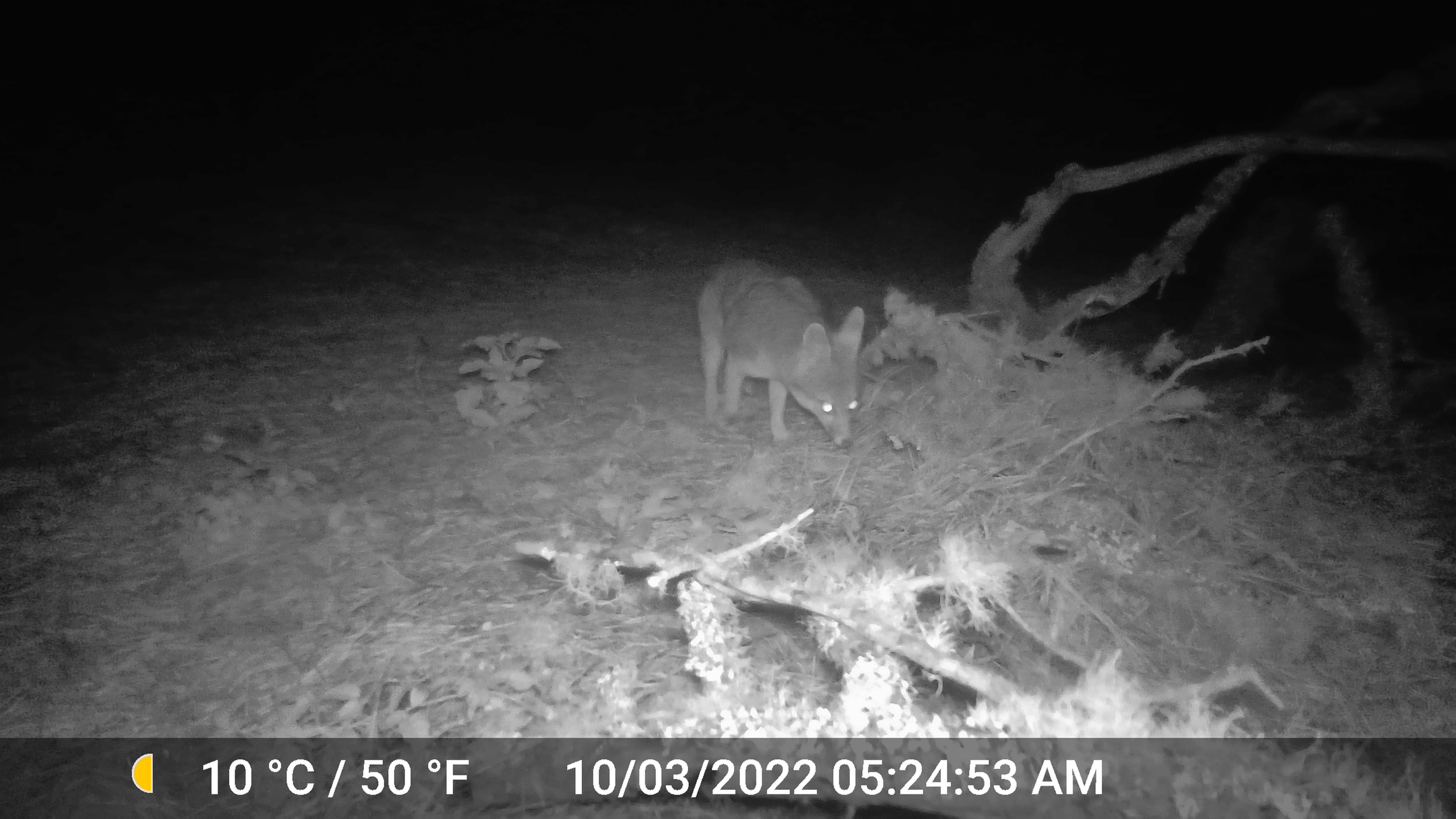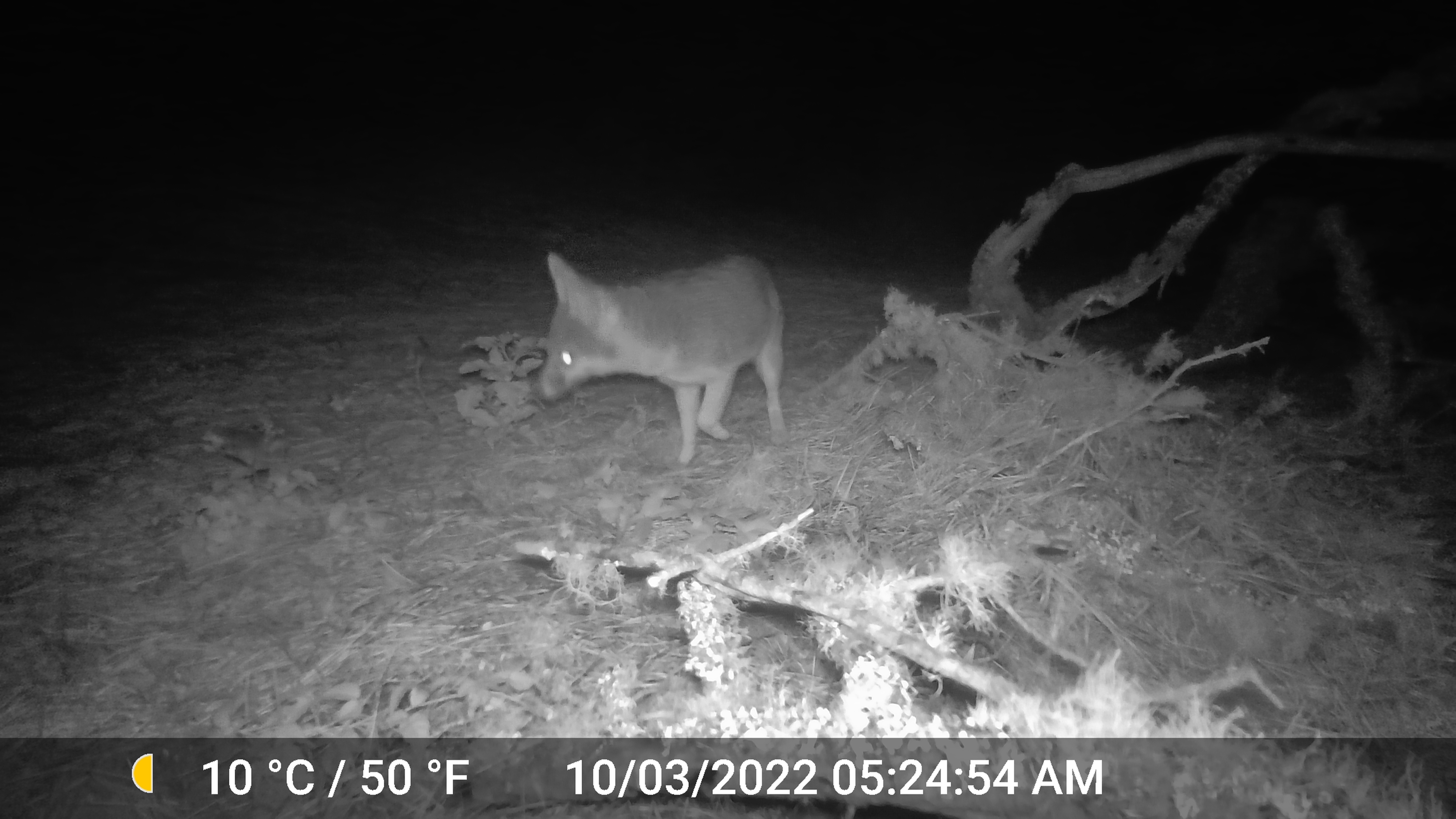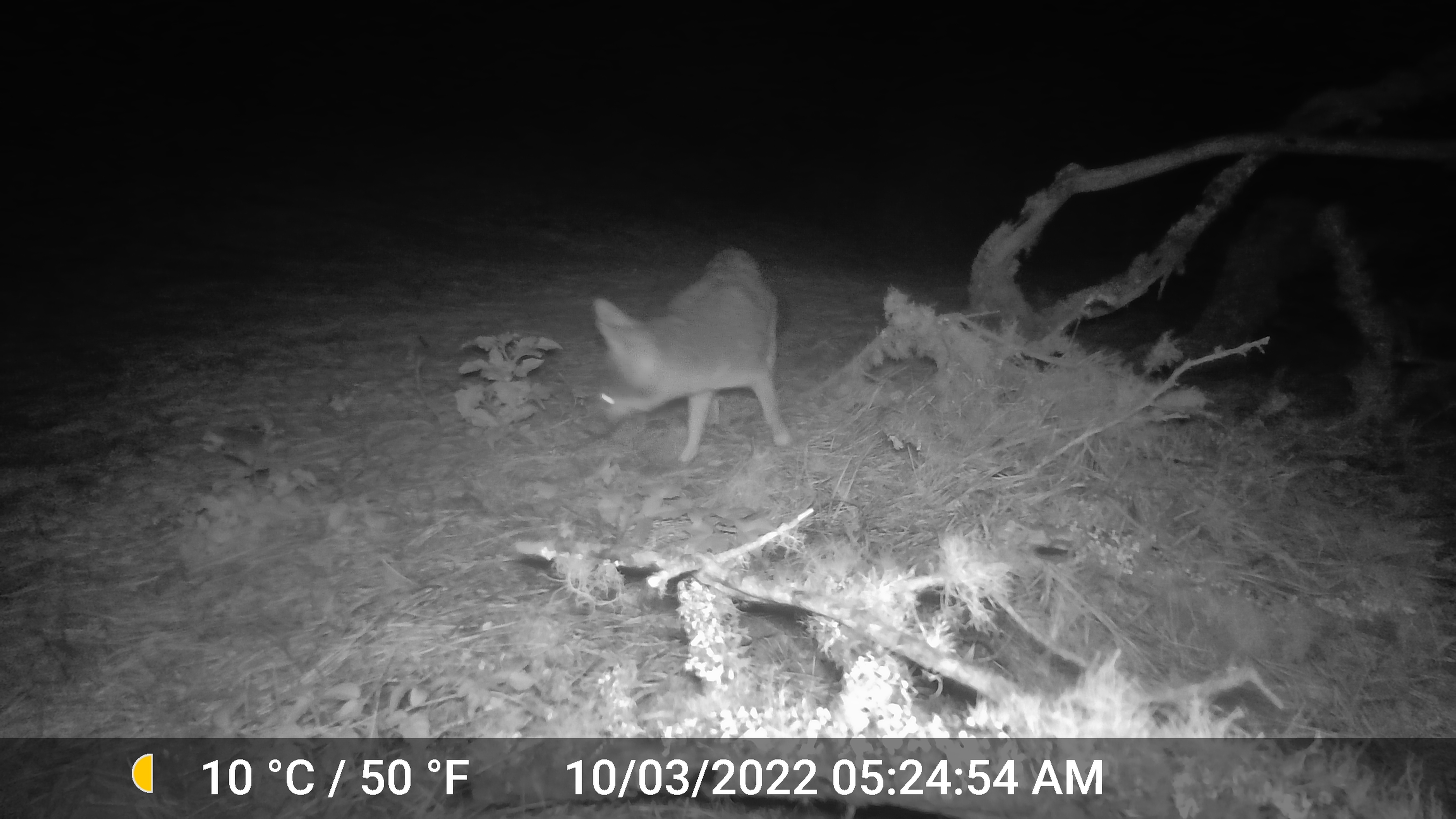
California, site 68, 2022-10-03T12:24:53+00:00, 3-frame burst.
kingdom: Animalia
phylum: Chordata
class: Mammalia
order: Carnivora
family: Canidae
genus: Urocyon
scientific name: Urocyon cinereoargenteus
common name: gray fox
Gray fox (Urocyon cinereoargenteus).